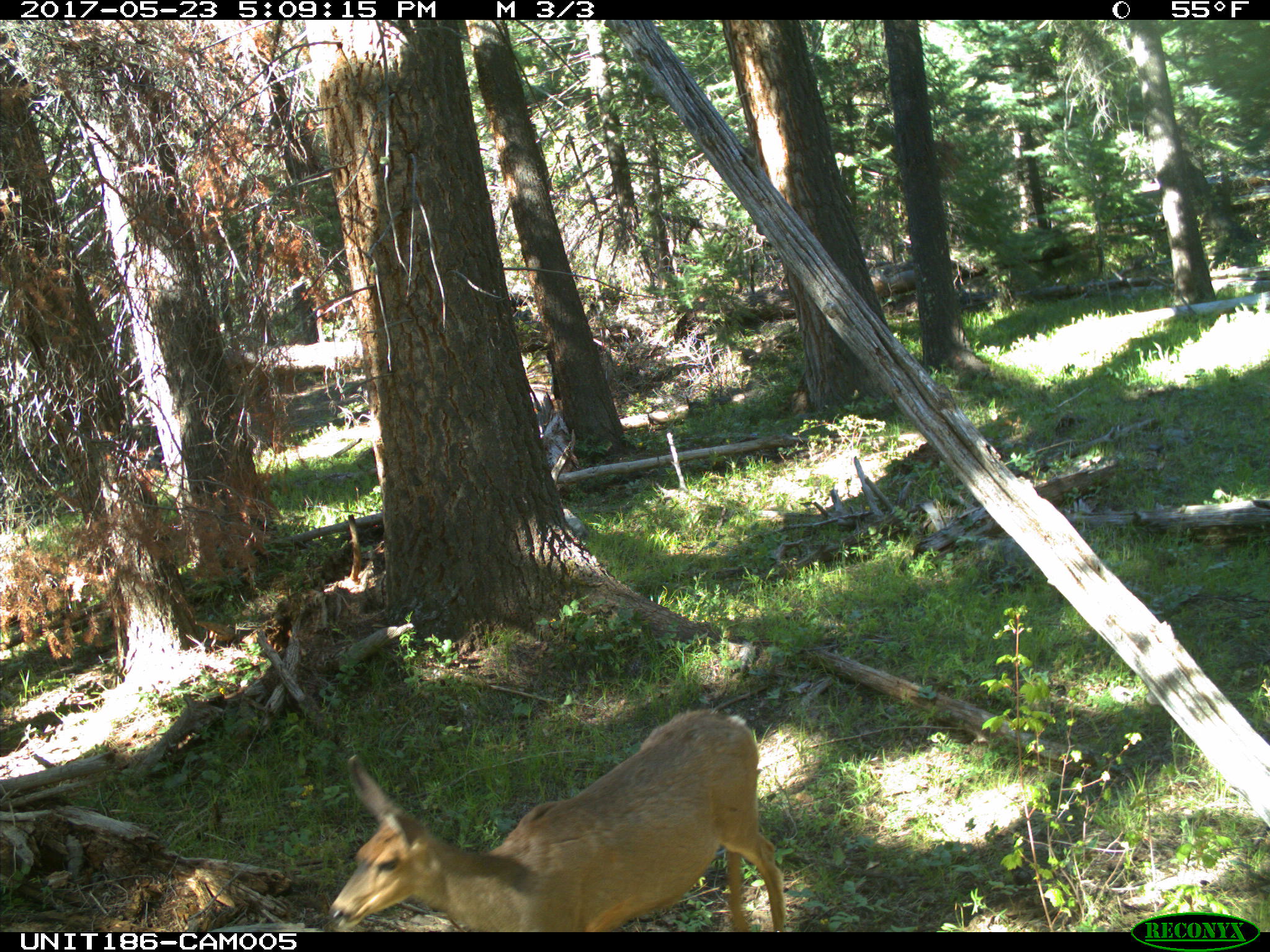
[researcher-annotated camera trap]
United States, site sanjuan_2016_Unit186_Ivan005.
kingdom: Animalia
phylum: Chordata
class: Mammalia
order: Artiodactyla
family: Cervidae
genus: Odocoileus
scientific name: Odocoileus hemionus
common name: mule deer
Odocoileus hemionus (mule deer).